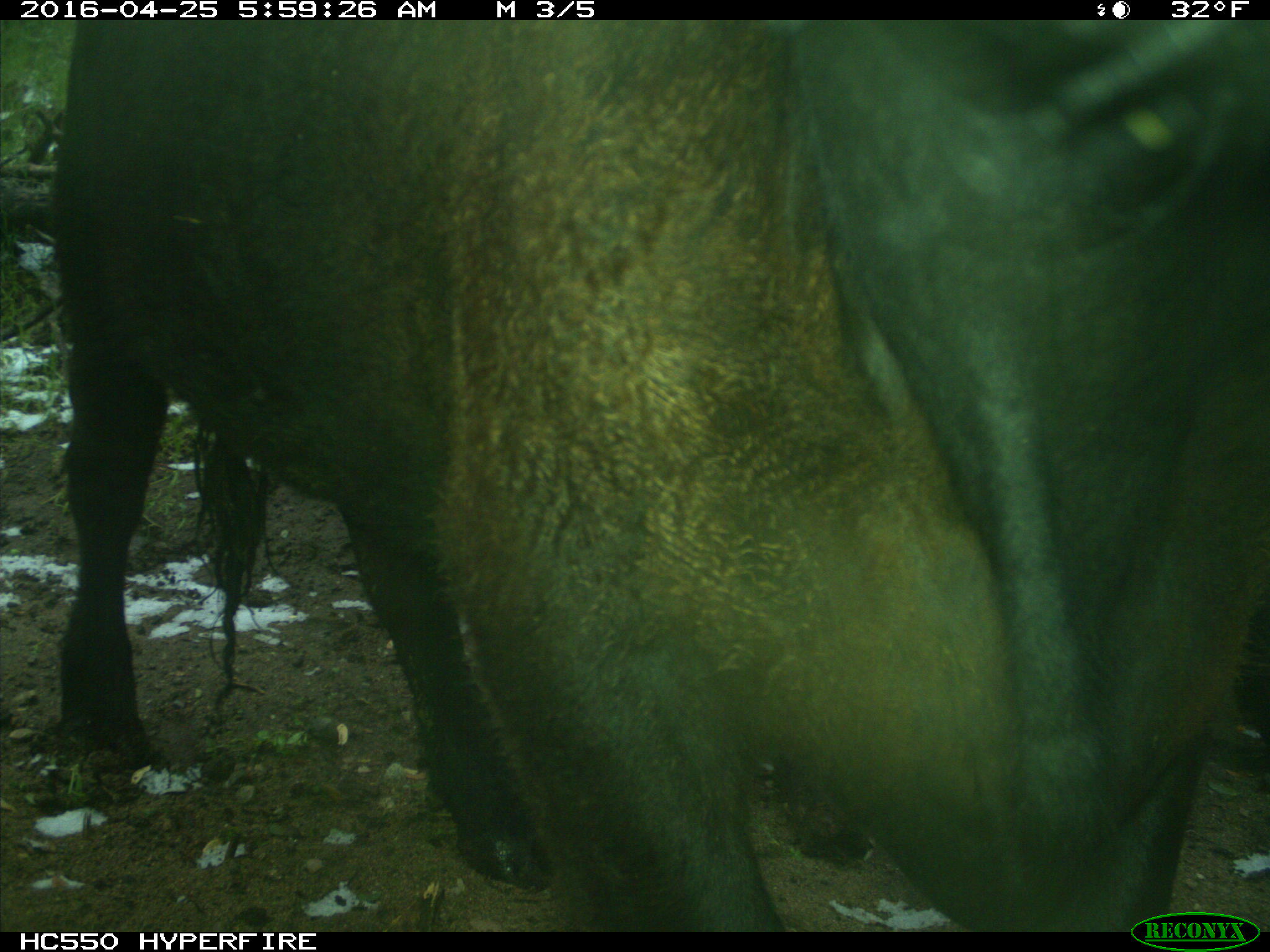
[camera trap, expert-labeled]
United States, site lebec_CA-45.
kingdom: Animalia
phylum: Chordata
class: Mammalia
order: Artiodactyla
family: Bovidae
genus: Bos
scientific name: Bos taurus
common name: domestic cow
Bos taurus (domestic cow).